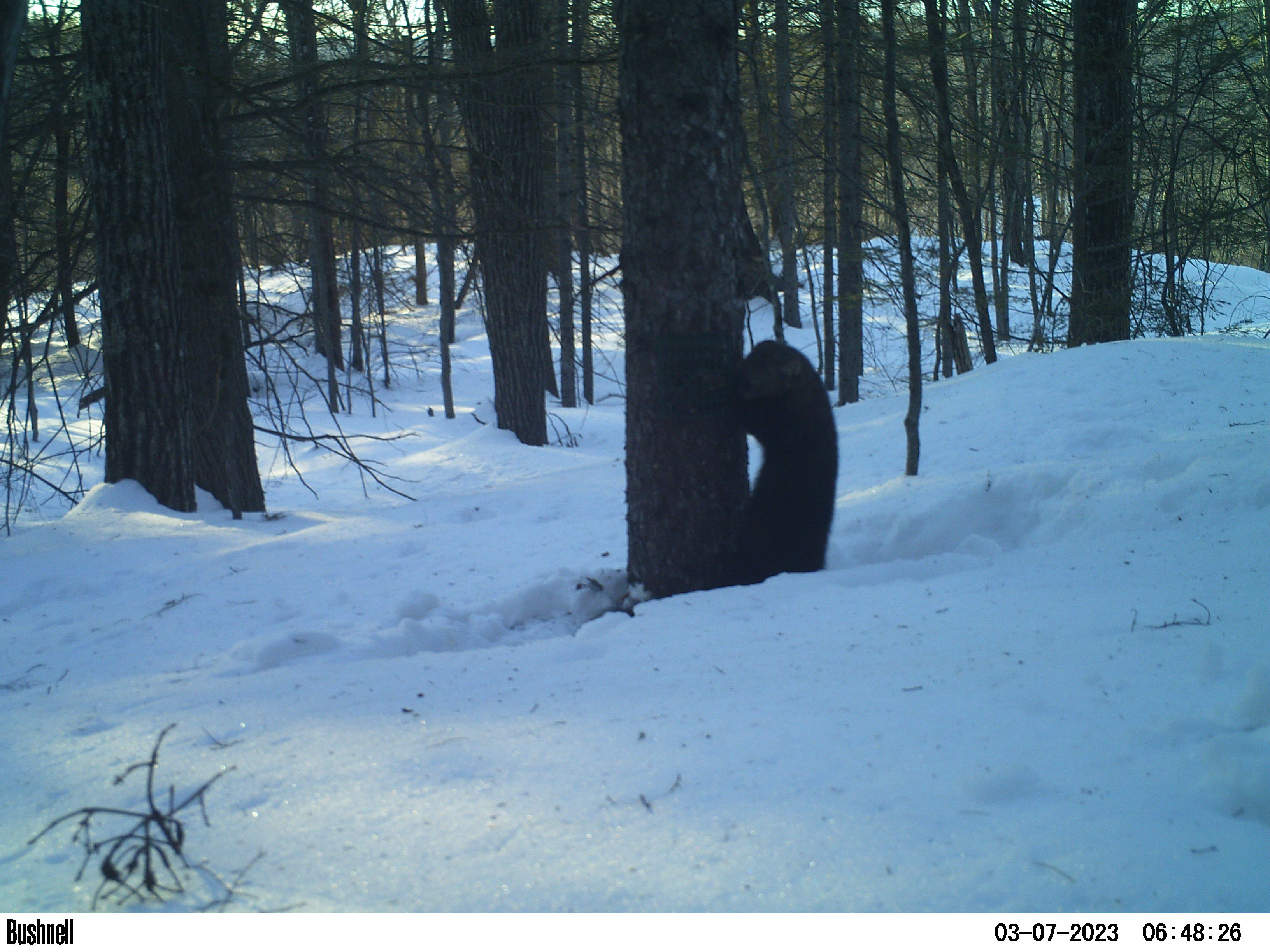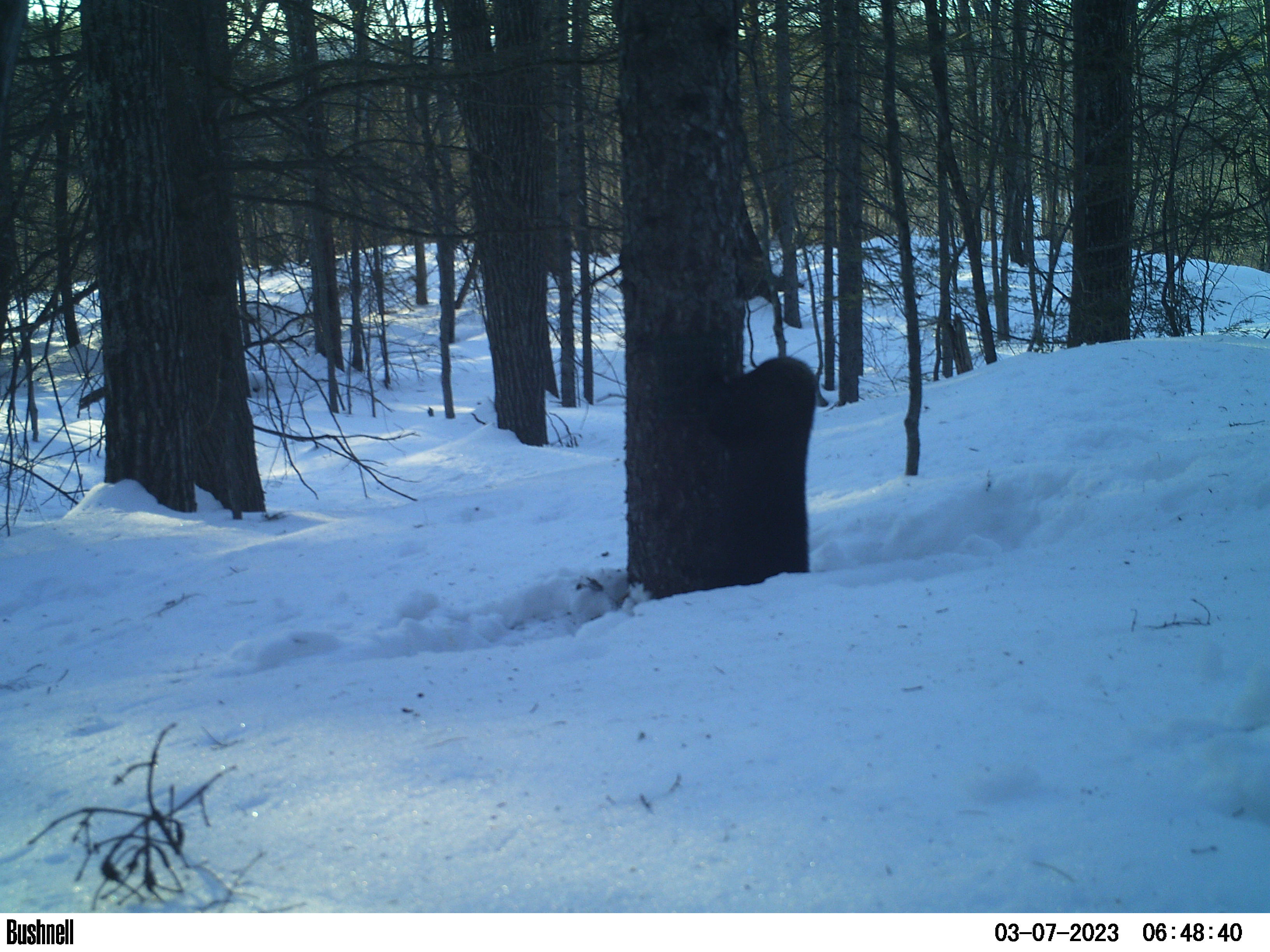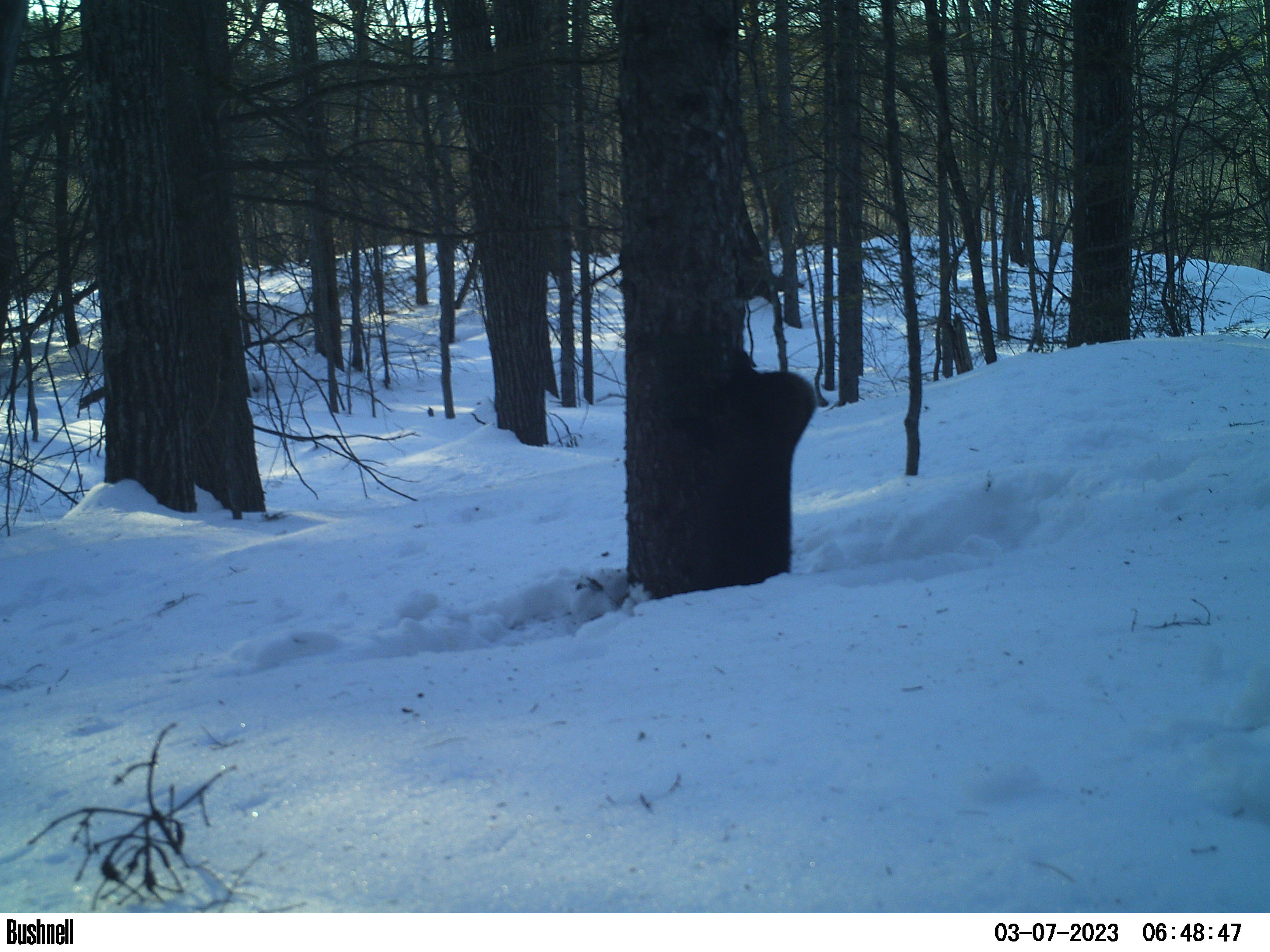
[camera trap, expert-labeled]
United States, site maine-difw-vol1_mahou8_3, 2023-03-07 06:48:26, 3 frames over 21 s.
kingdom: Animalia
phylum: Chordata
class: Mammalia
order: Carnivora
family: Mustelidae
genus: Pekania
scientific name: Pekania pennanti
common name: fisher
Fisher (Pekania pennanti).